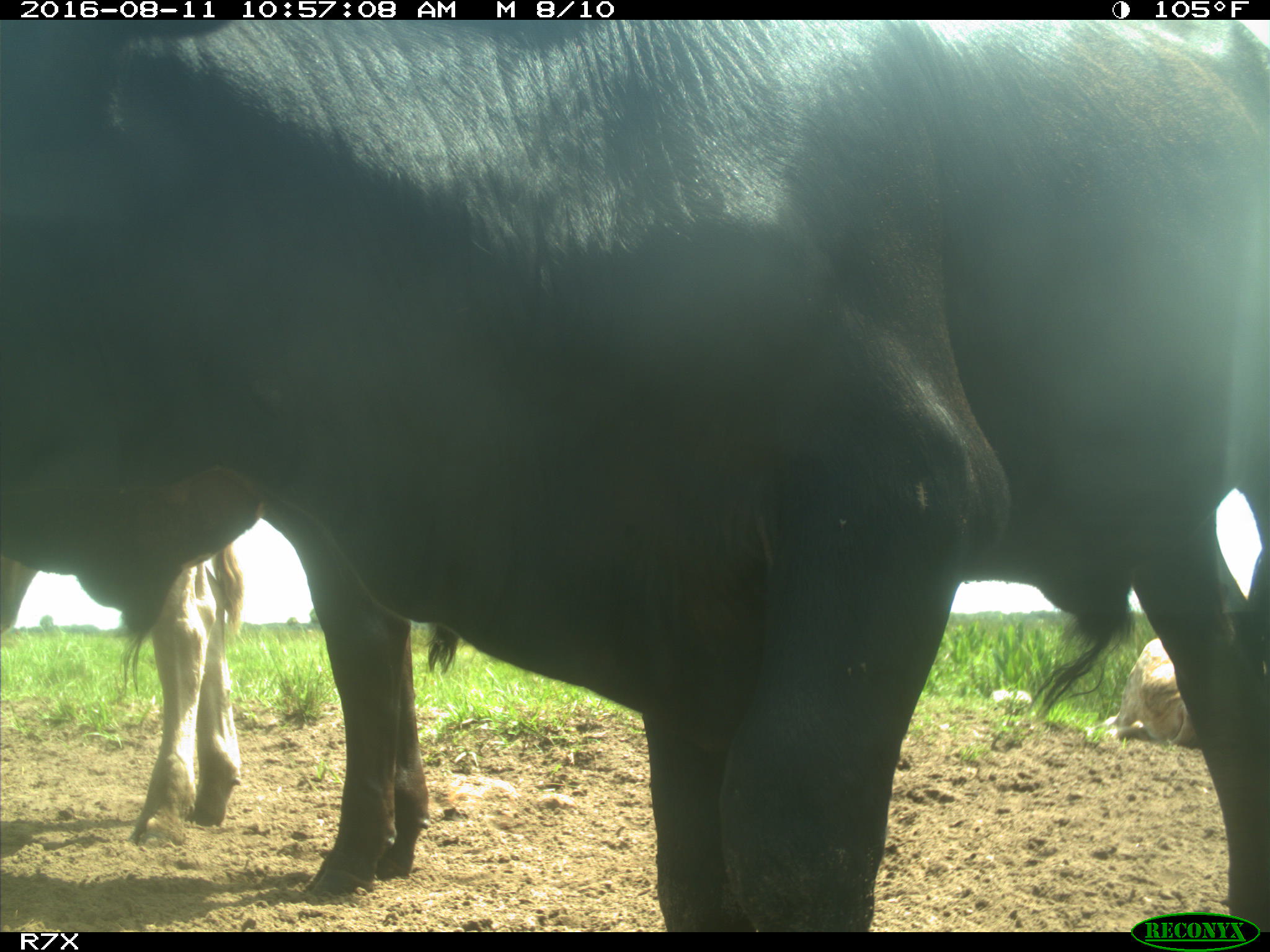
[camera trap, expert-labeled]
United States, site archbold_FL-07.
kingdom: Animalia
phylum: Chordata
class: Mammalia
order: Artiodactyla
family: Bovidae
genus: Bos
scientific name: Bos taurus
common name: domestic cow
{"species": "Bos taurus (domestic cow)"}